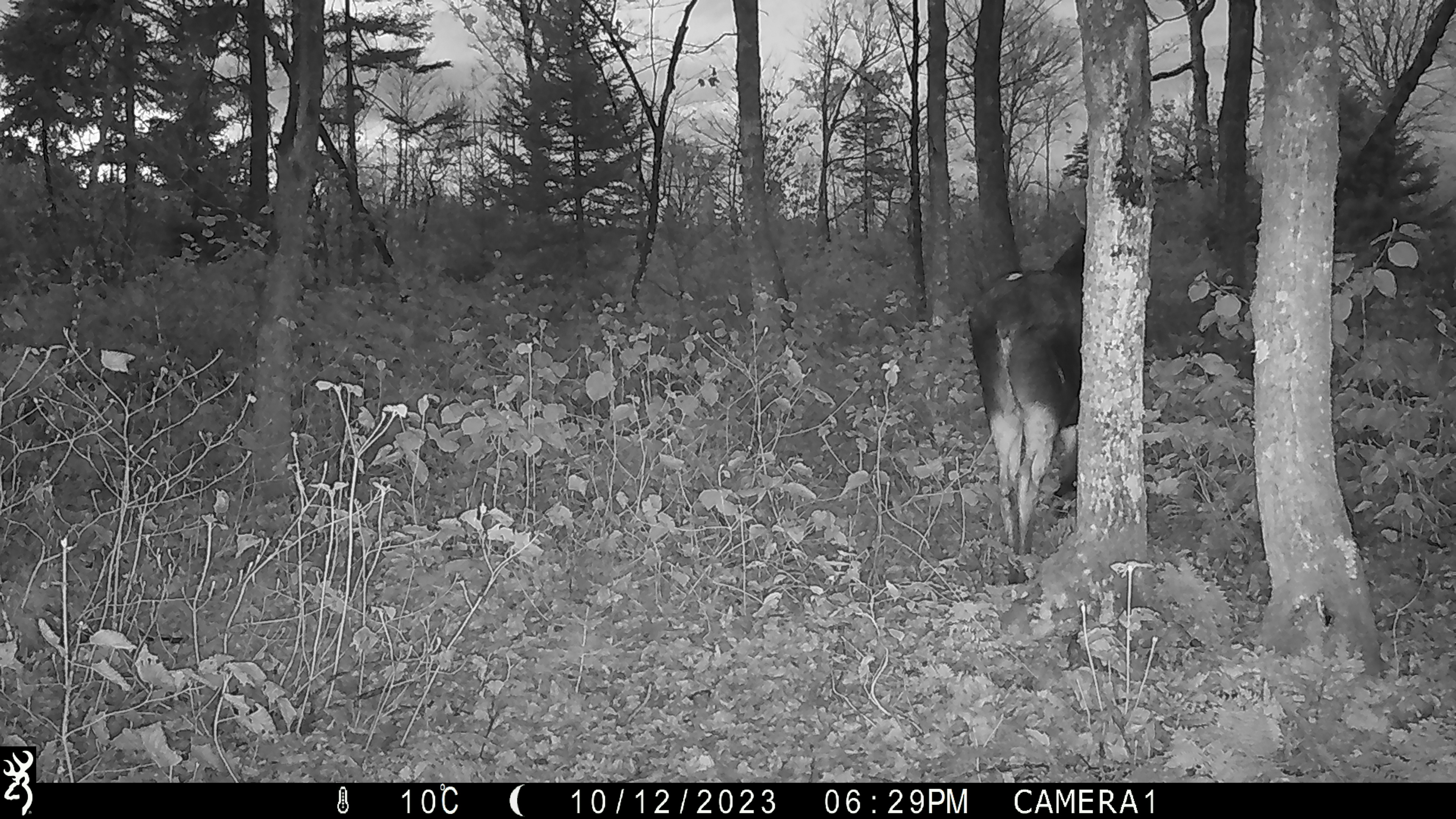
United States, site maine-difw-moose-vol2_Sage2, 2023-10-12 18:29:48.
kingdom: Animalia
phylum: Chordata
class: Mammalia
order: Artiodactyla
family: Cervidae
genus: Alces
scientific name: Alces alces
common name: moose